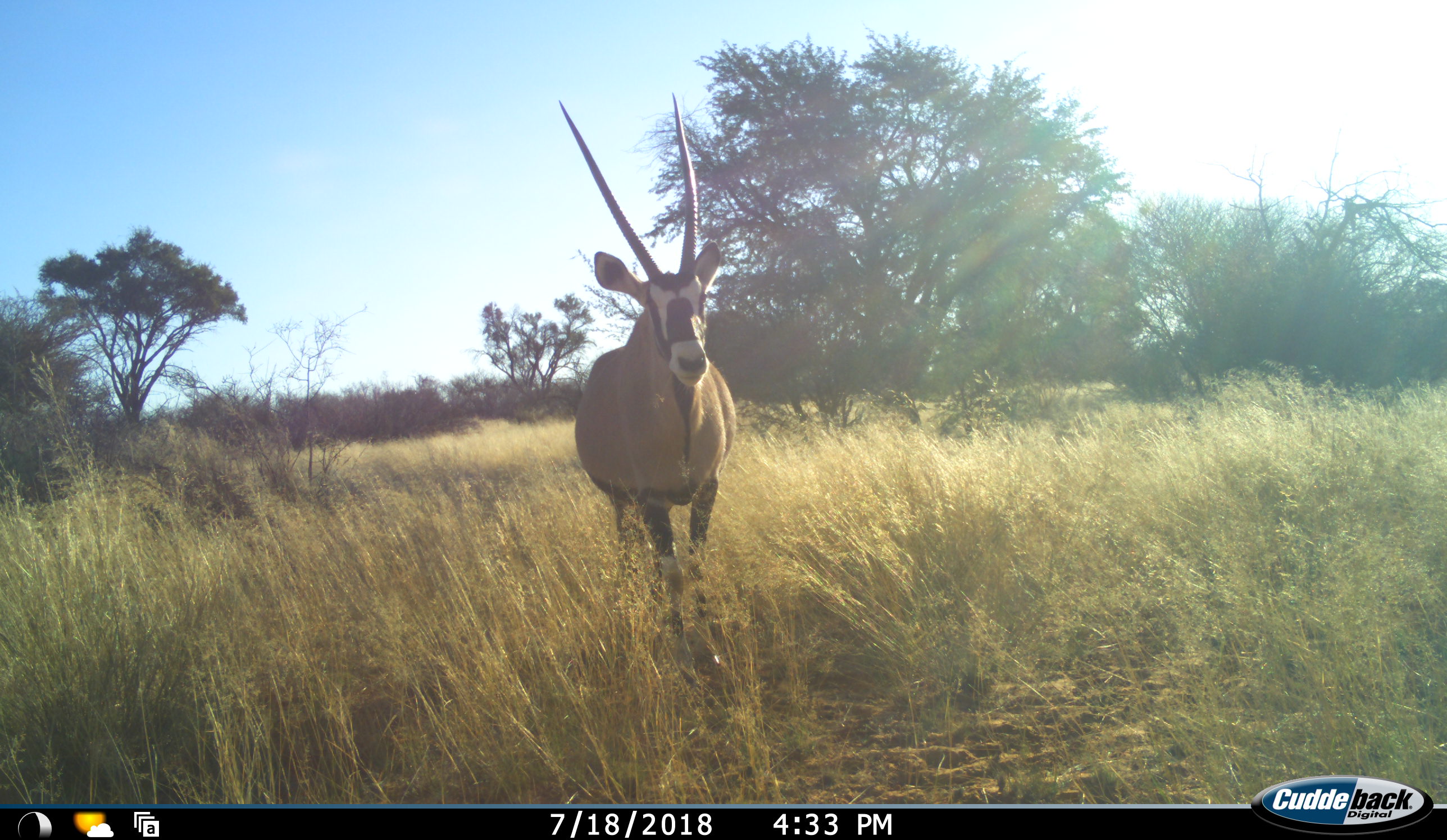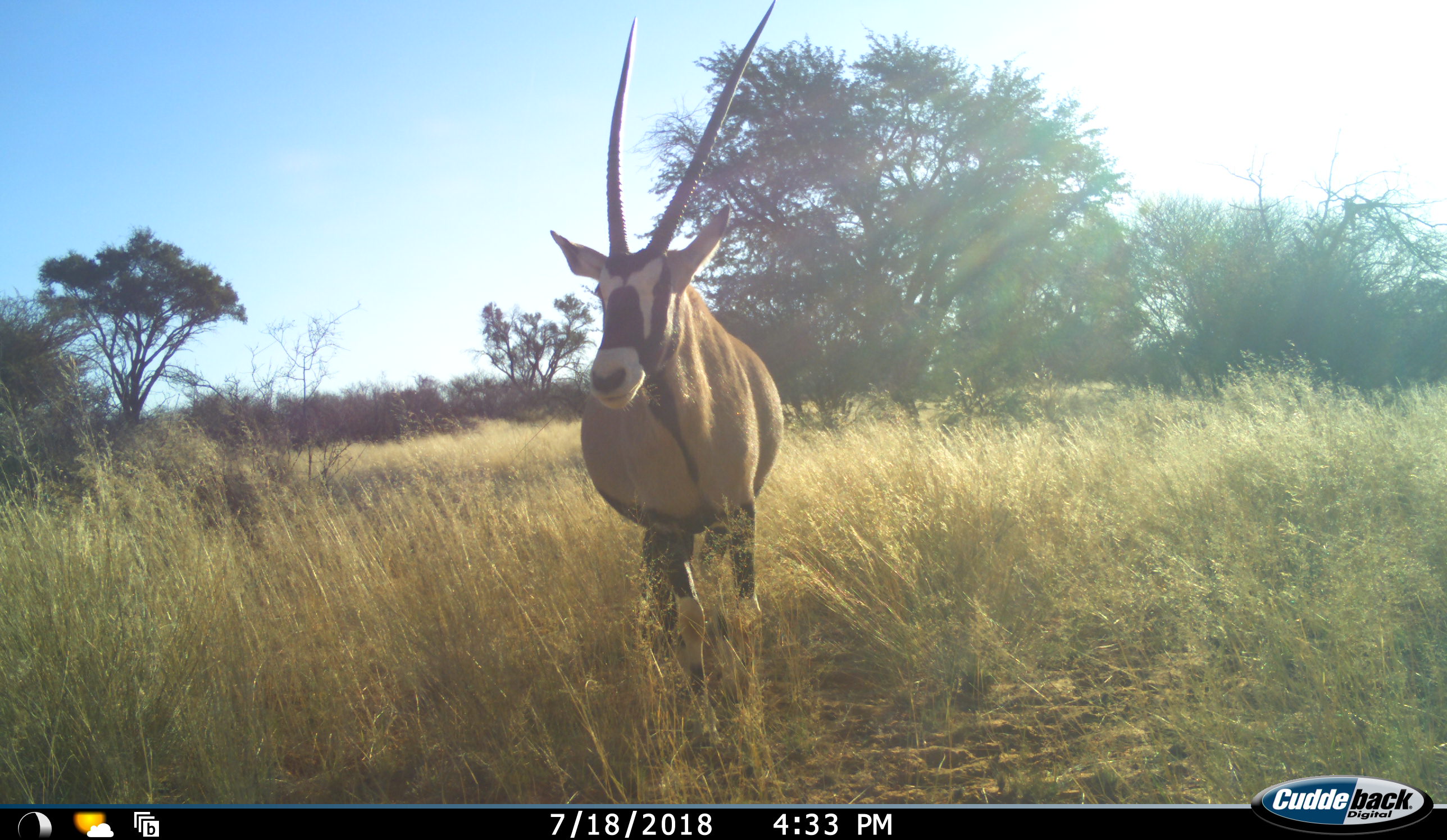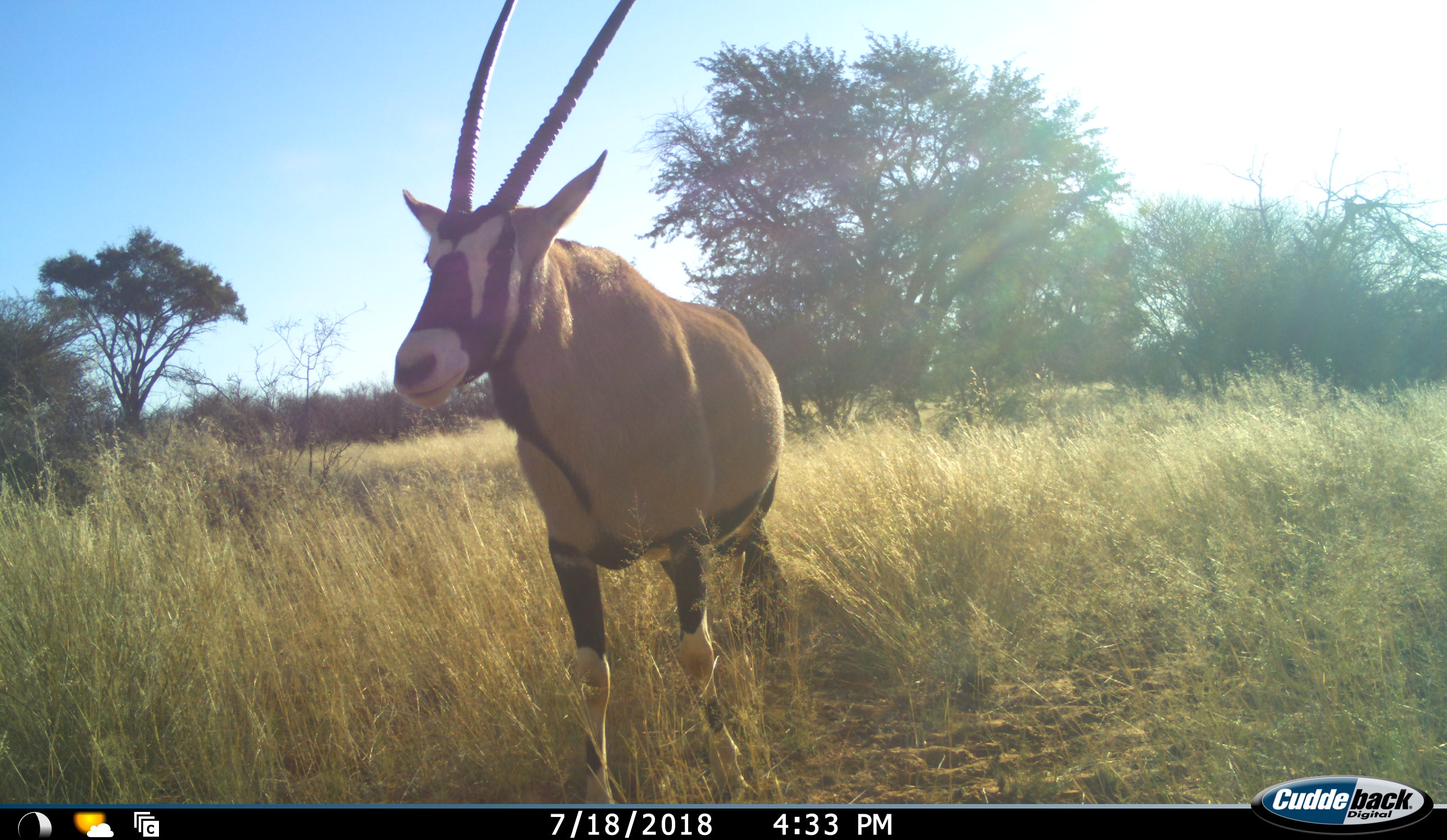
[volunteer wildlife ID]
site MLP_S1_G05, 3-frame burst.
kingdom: Animalia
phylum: Chordata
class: Mammalia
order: Artiodactyla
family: Bovidae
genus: Oryx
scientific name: Oryx gazella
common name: gemsbok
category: oryx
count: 1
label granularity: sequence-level